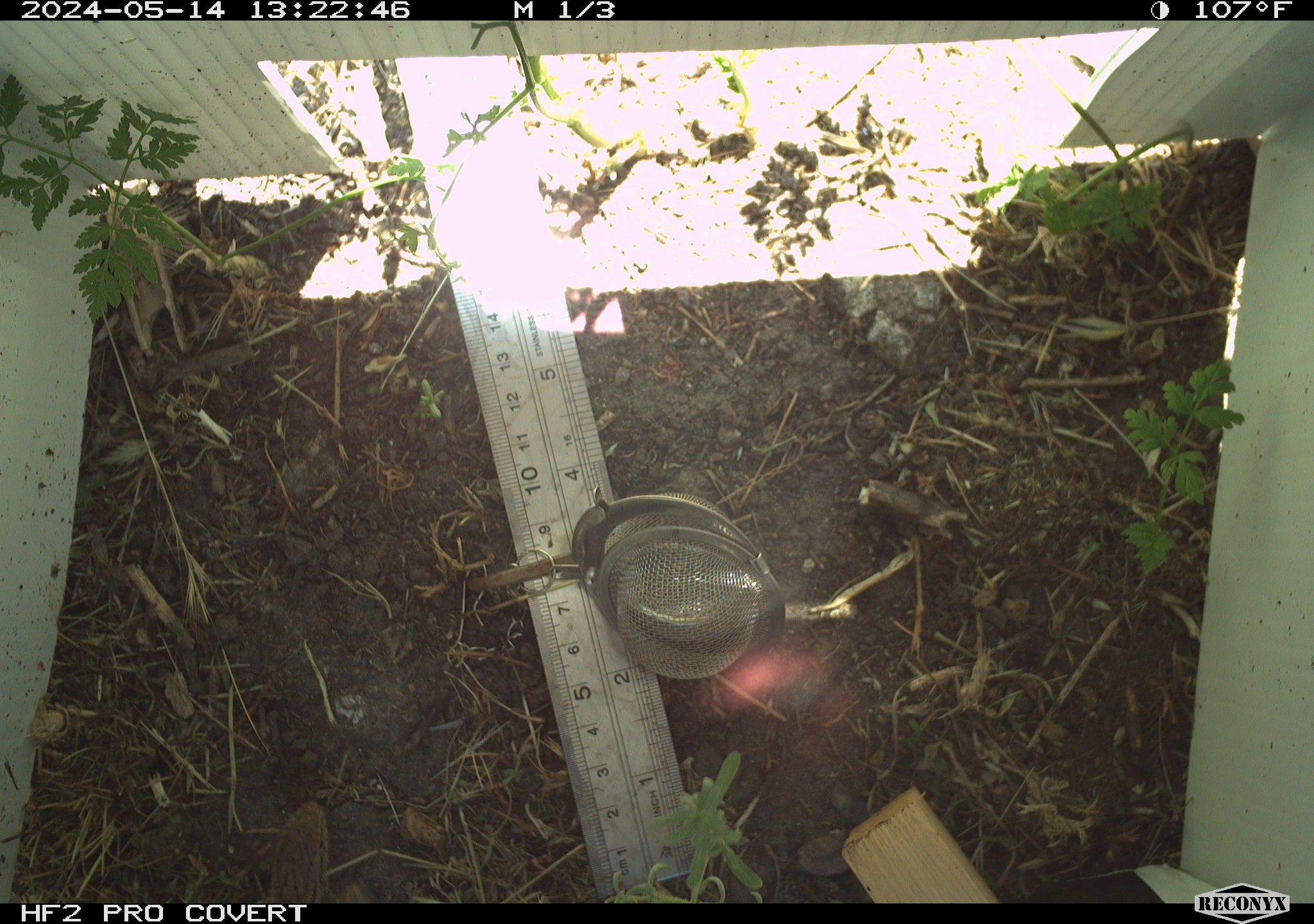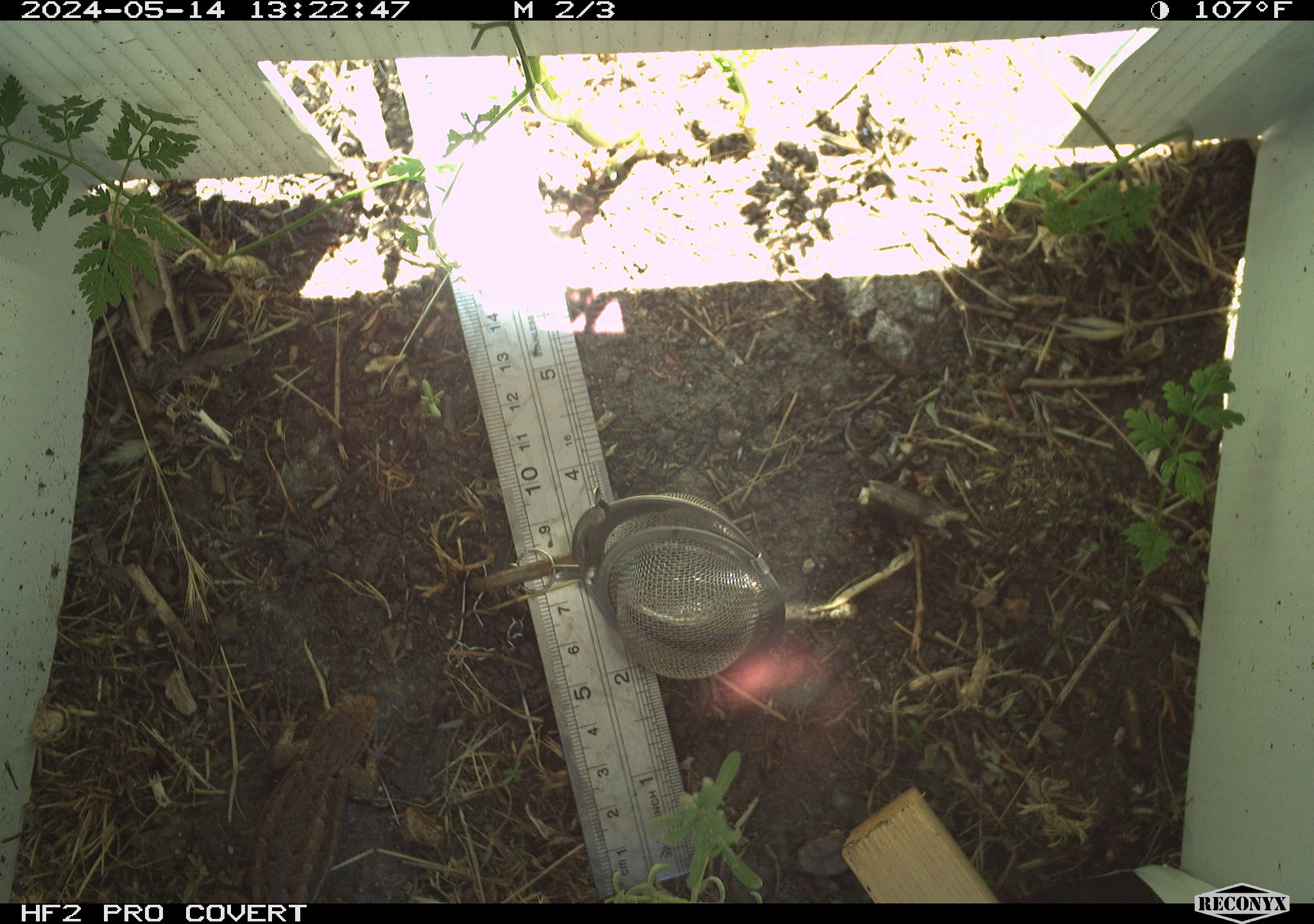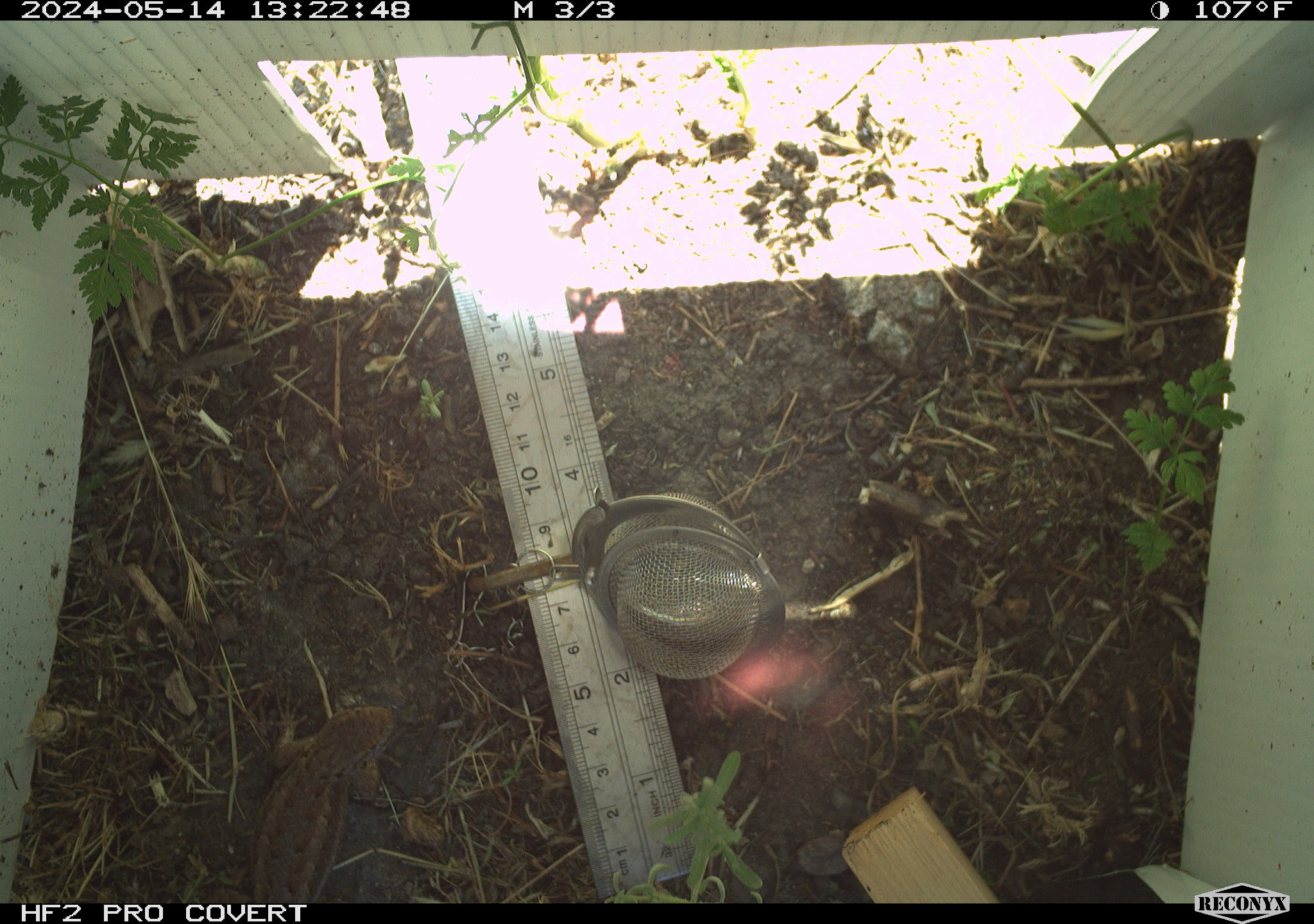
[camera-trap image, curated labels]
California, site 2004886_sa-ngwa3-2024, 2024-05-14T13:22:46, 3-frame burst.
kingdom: Animalia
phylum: Chordata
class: Reptilia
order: Squamata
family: Phrynosomatidae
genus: Sceloporus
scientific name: Sceloporus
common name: spiny lizards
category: sceloporus species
Sceloporus species (spiny lizards) (Sceloporus).